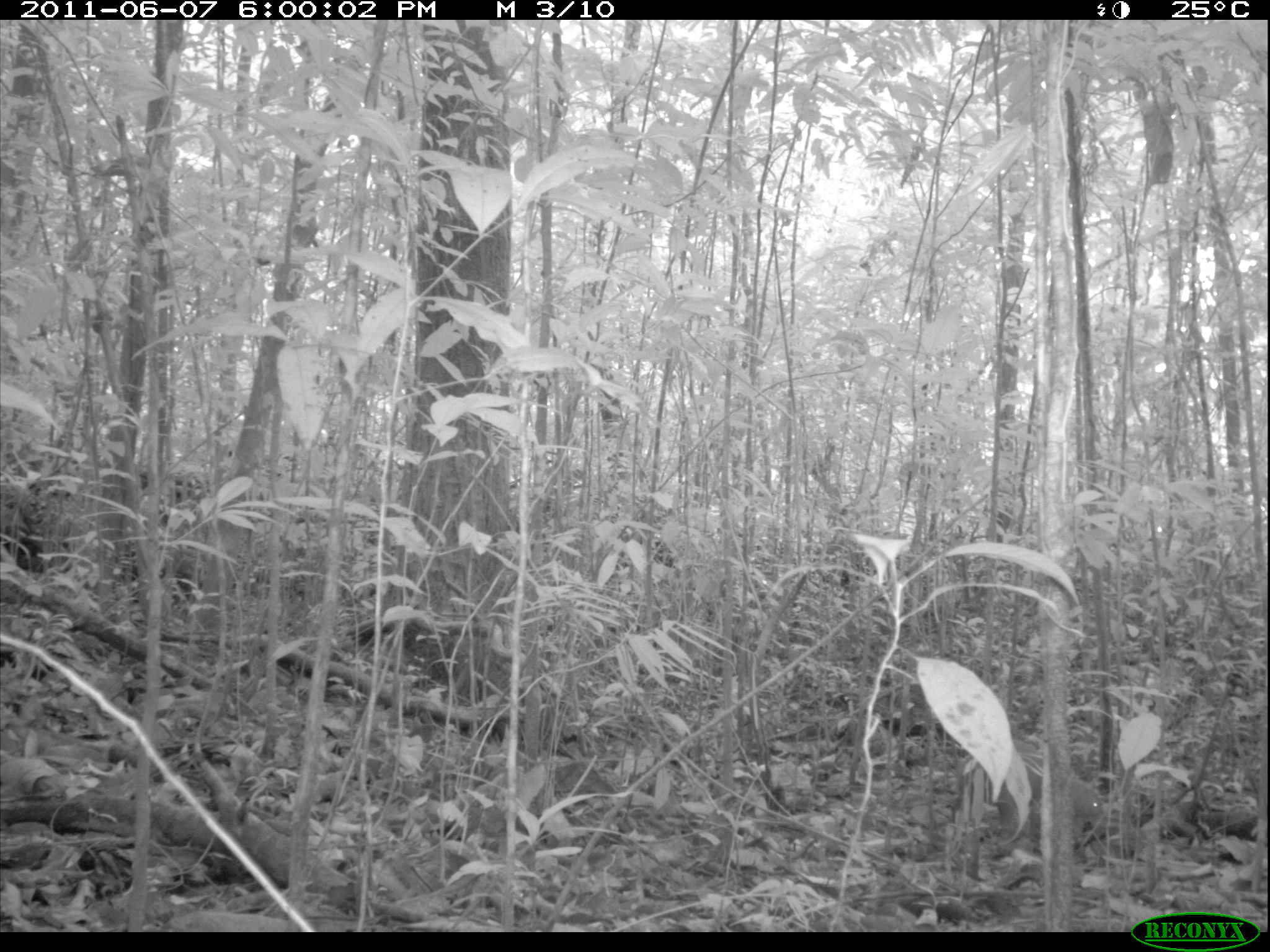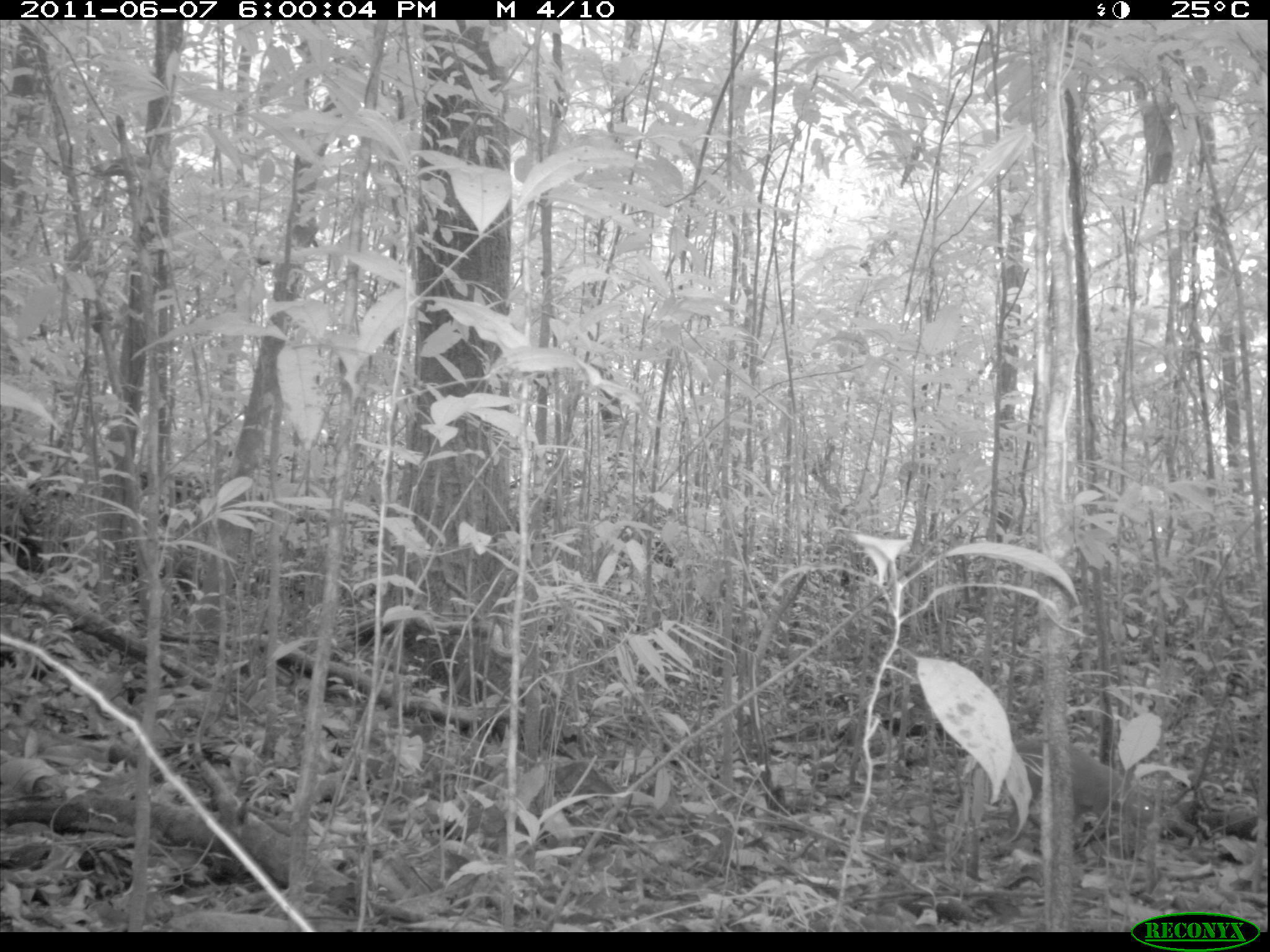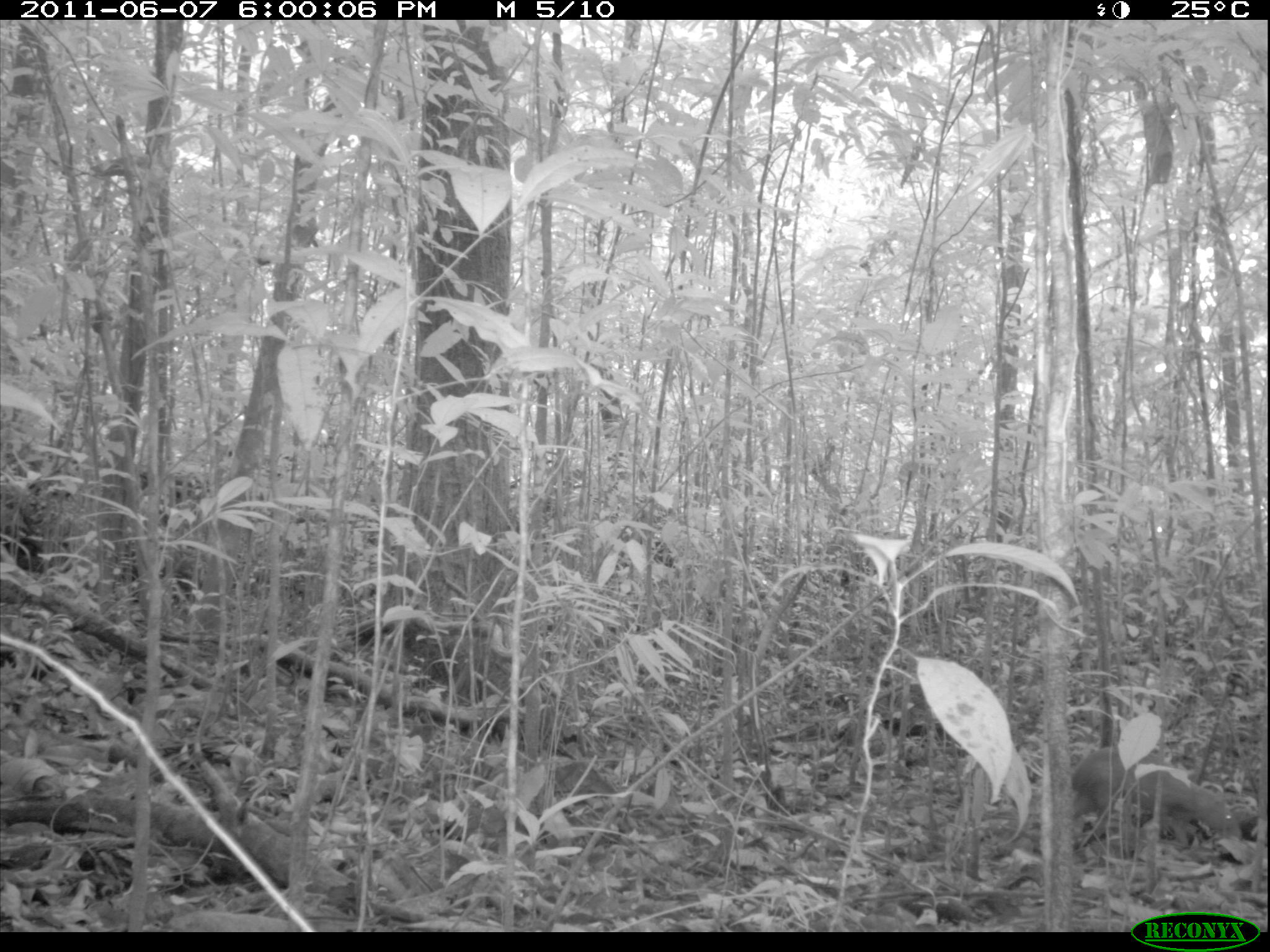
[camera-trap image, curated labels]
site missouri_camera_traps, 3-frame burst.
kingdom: Animalia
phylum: Chordata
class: Mammalia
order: Rodentia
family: Dasyproctidae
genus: Dasyprocta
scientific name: Dasyprocta coibae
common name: coiban agouti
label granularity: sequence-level